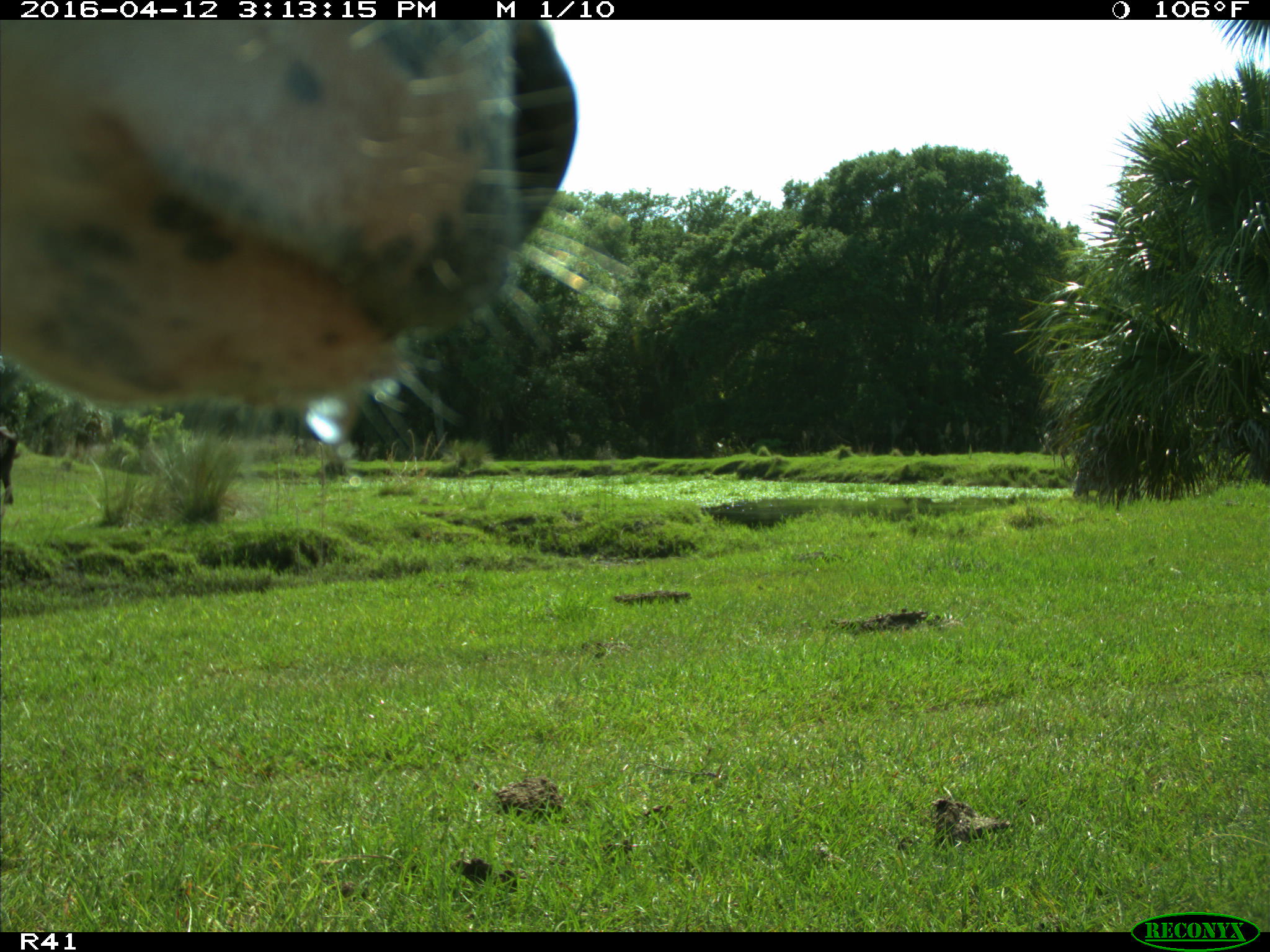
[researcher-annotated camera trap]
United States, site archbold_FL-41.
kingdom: Animalia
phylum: Chordata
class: Mammalia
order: Artiodactyla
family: Bovidae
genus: Bos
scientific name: Bos taurus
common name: domestic cow